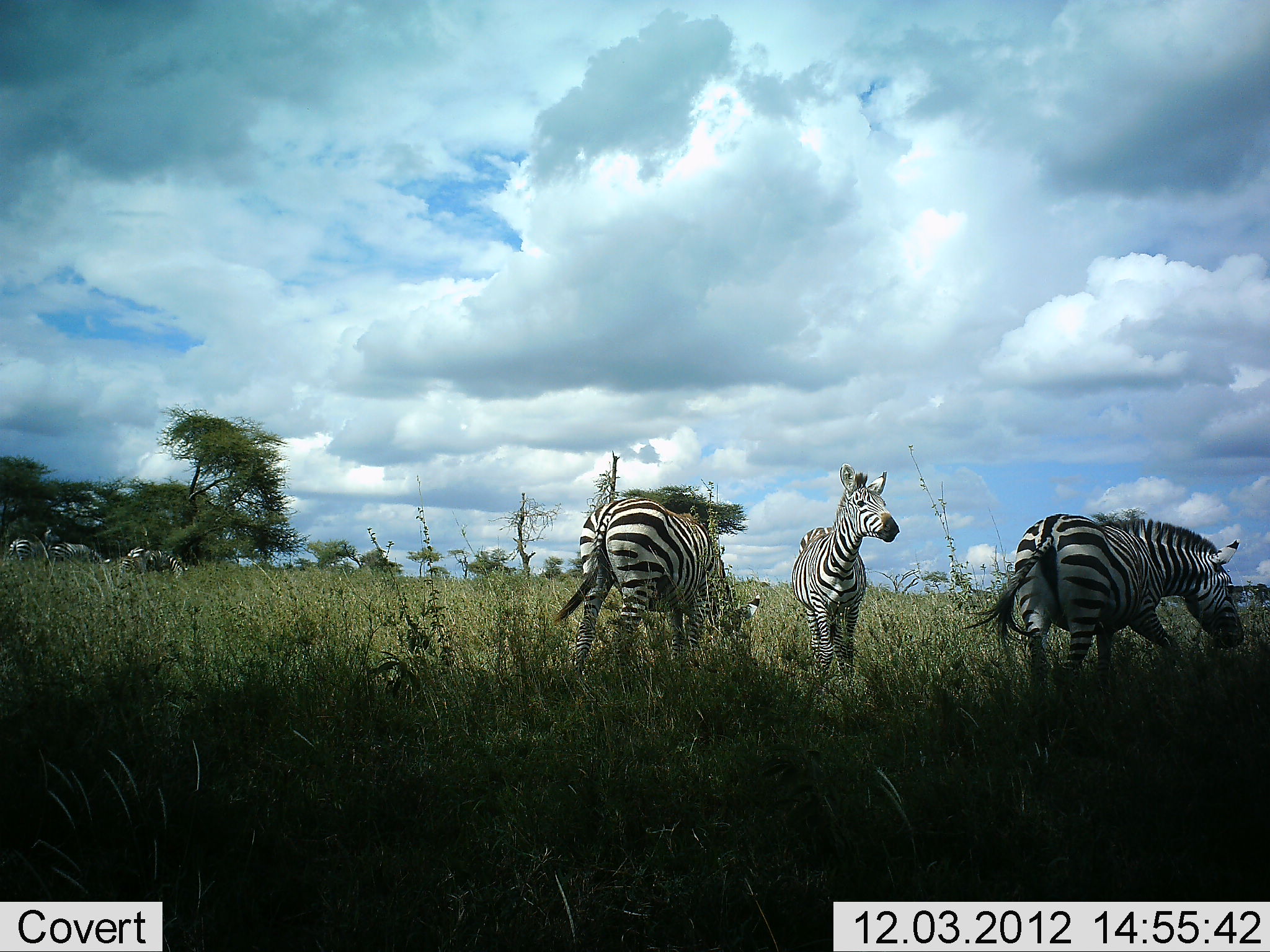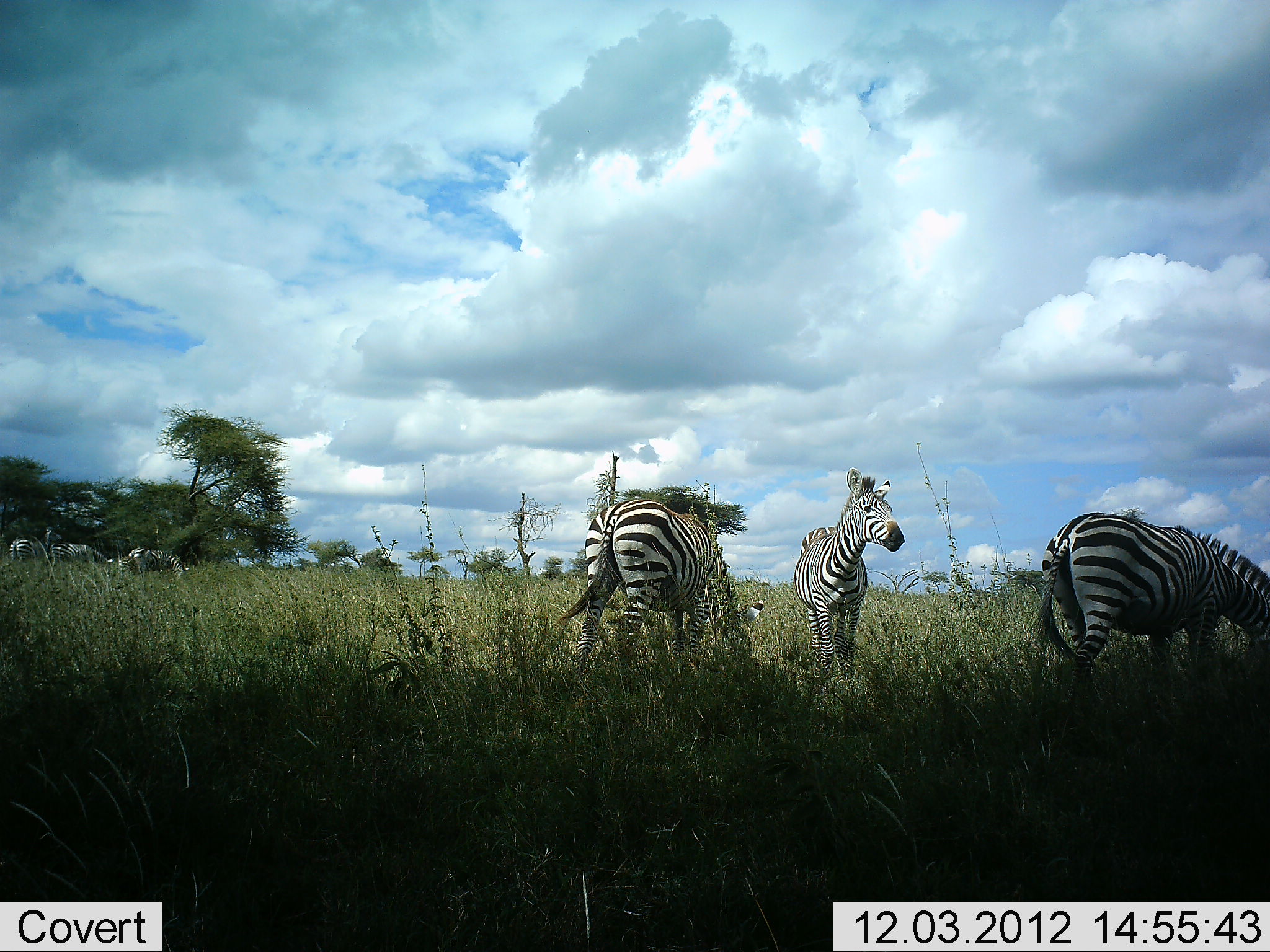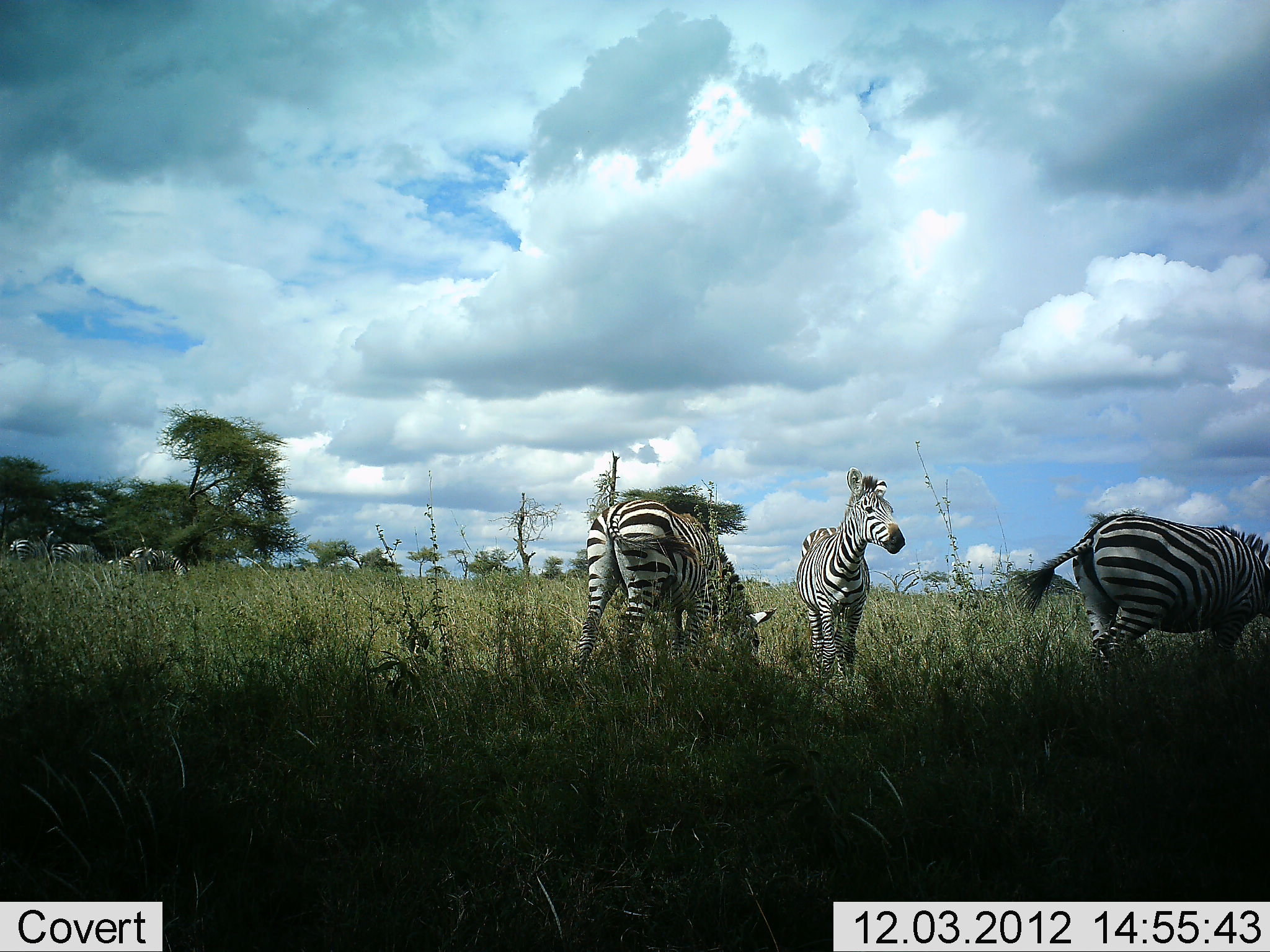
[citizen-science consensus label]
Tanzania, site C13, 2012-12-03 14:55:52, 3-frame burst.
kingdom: Animalia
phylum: Chordata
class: Mammalia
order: Perissodactyla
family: Equidae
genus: Equus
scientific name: Equus quagga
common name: plains zebra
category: zebra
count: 6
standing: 80%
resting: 0%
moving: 20%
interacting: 10%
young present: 10%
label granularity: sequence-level